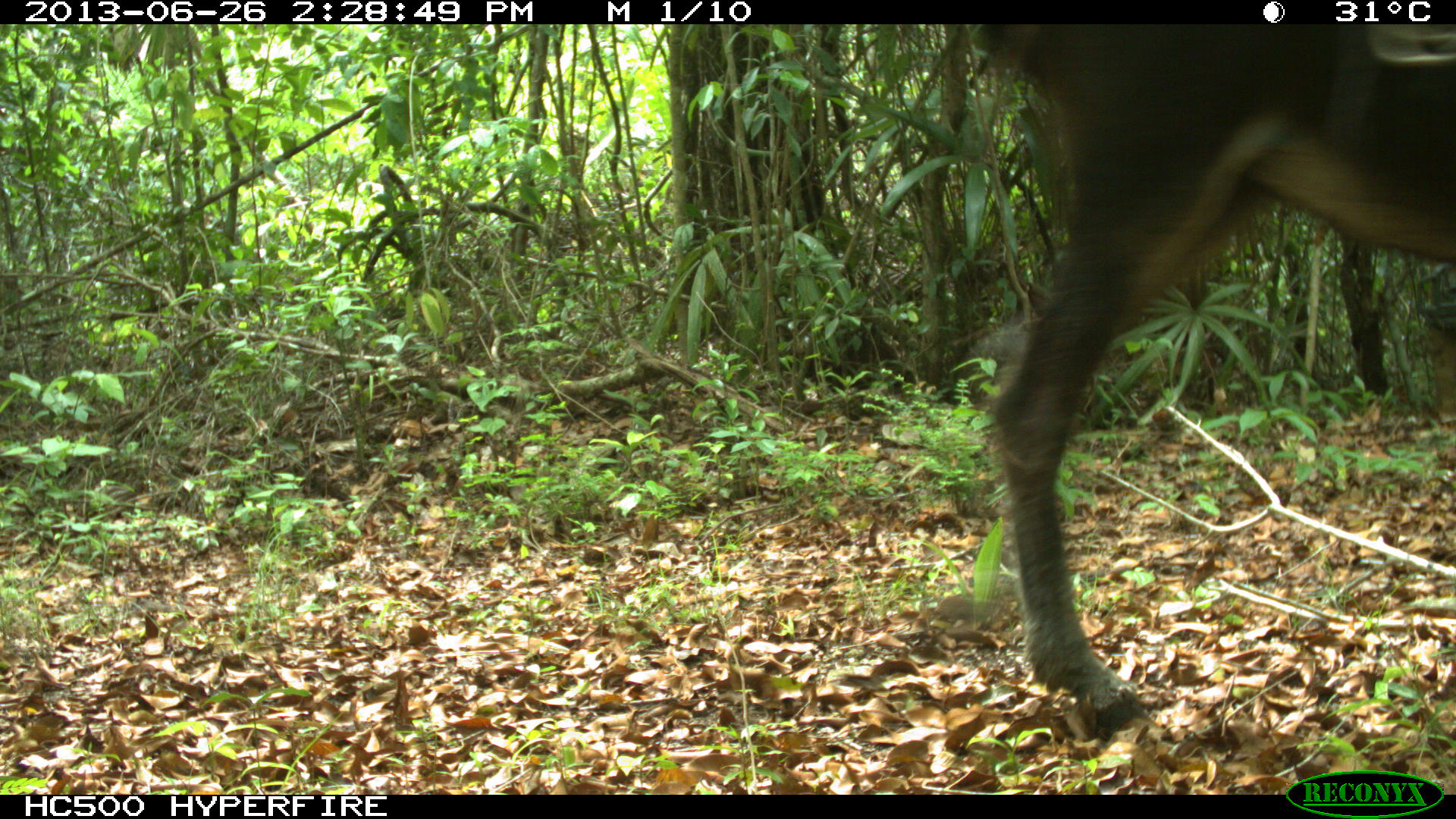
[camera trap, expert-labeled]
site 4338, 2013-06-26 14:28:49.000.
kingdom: Animalia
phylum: Chordata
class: Mammalia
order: Perissodactyla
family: Equidae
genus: Equus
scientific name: Equus ferus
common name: wild horse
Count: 1.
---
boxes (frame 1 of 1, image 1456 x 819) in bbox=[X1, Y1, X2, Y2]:
equus ferus: bbox=[962, 24, 1452, 738]